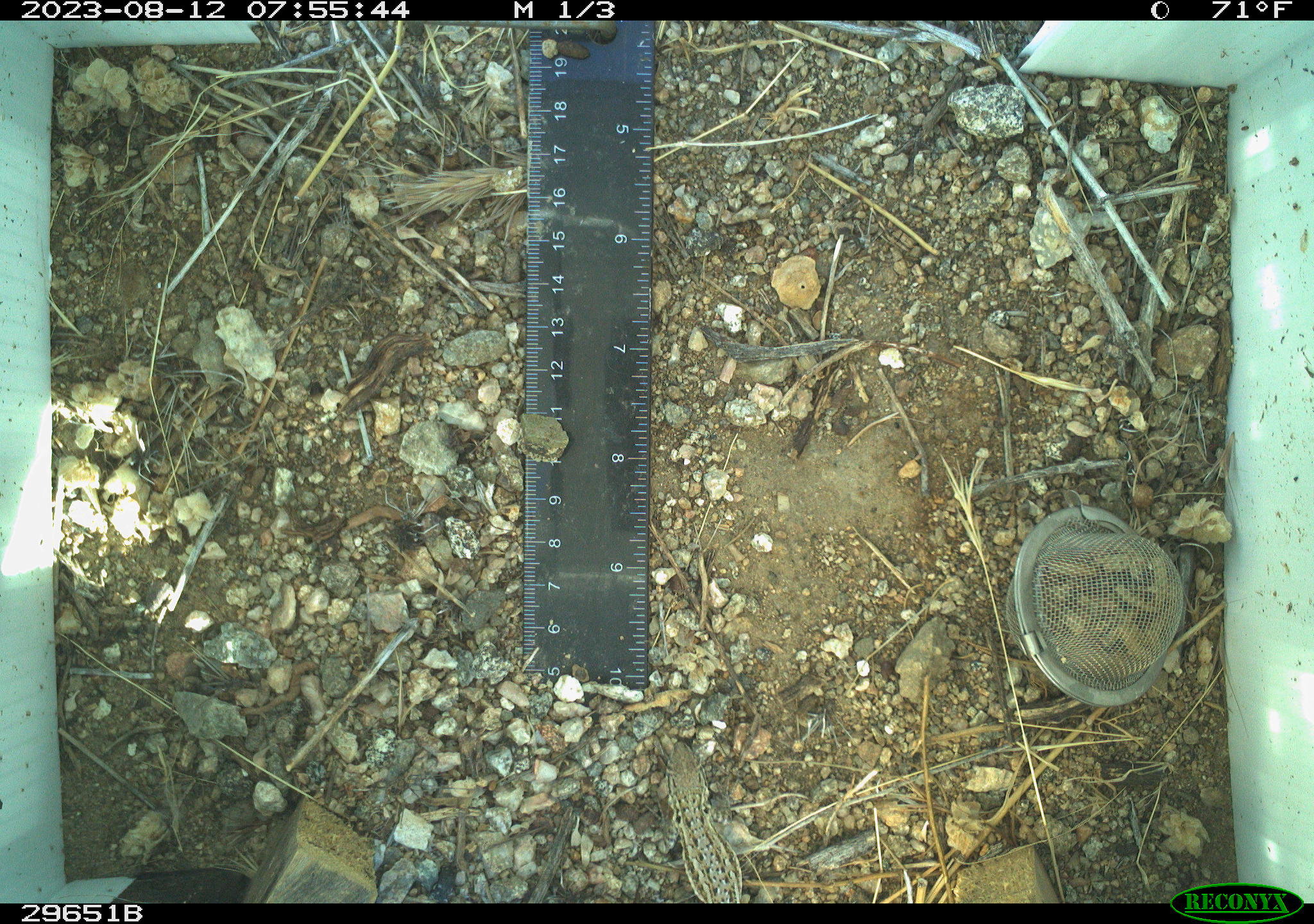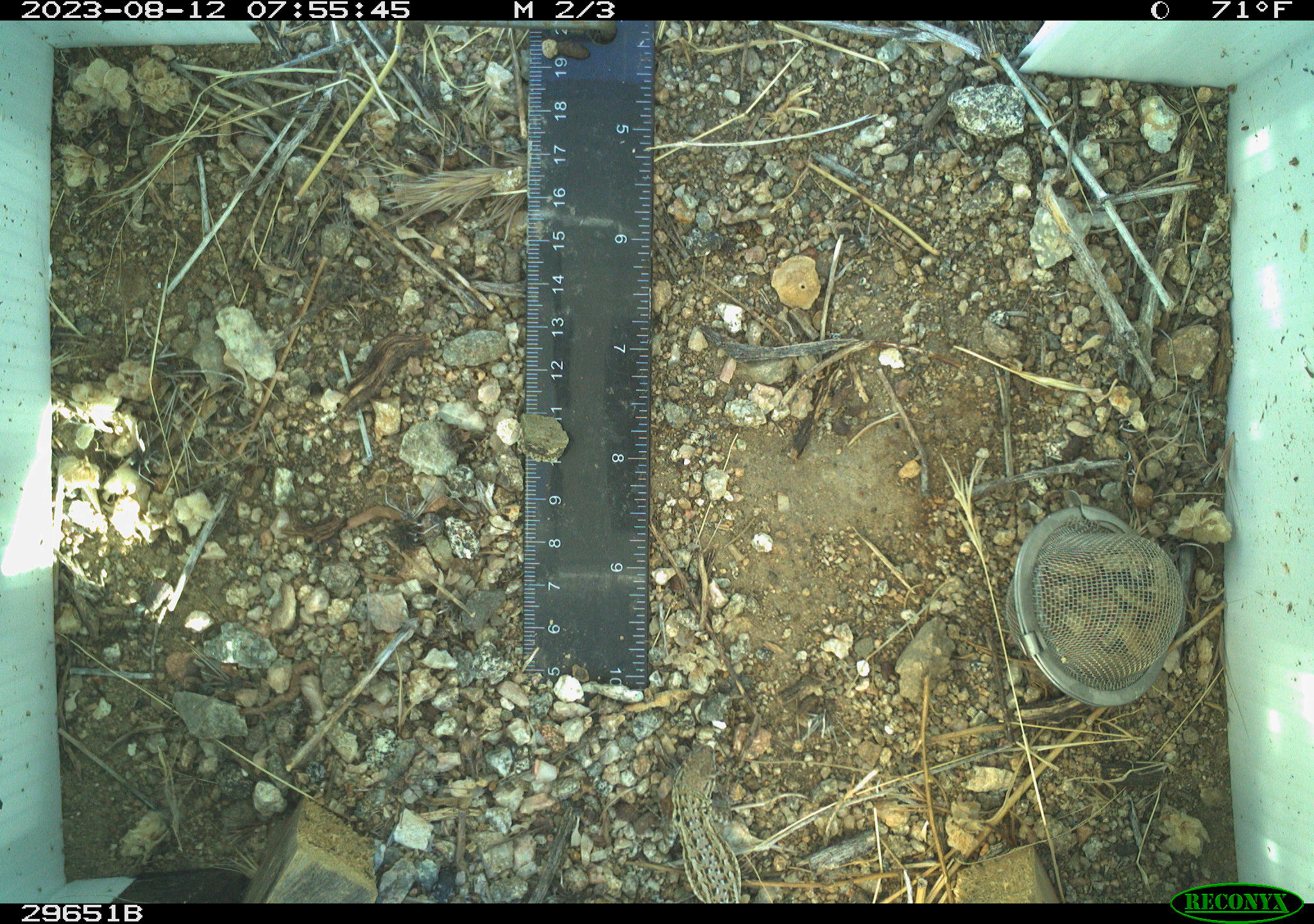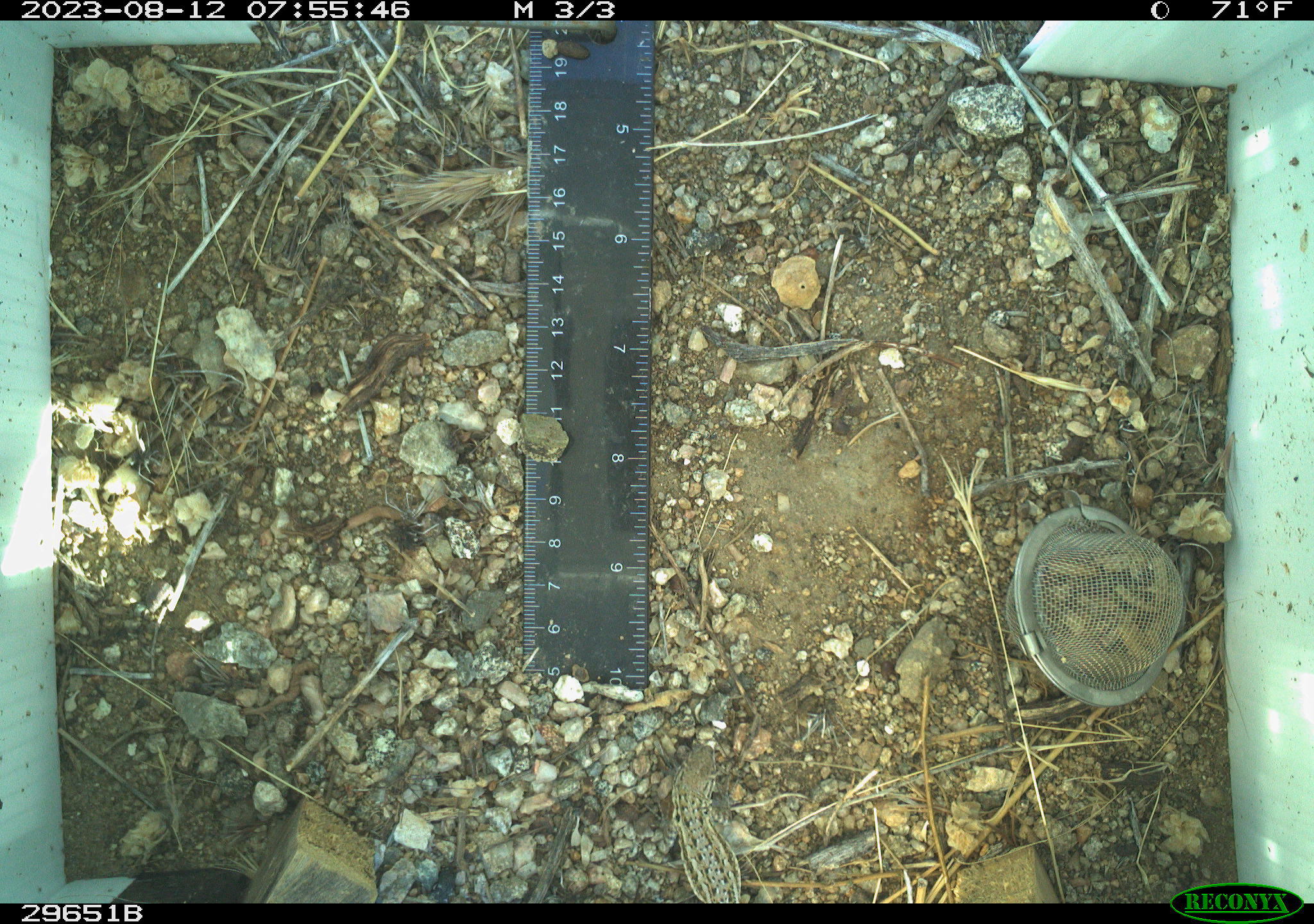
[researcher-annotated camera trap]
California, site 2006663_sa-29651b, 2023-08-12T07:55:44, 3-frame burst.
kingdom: Animalia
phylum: Chordata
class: Reptilia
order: Squamata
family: Phrynosomatidae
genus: Uta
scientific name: Uta stansburiana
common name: common side-blotched lizard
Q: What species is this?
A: Common side-blotched lizard (Uta stansburiana).